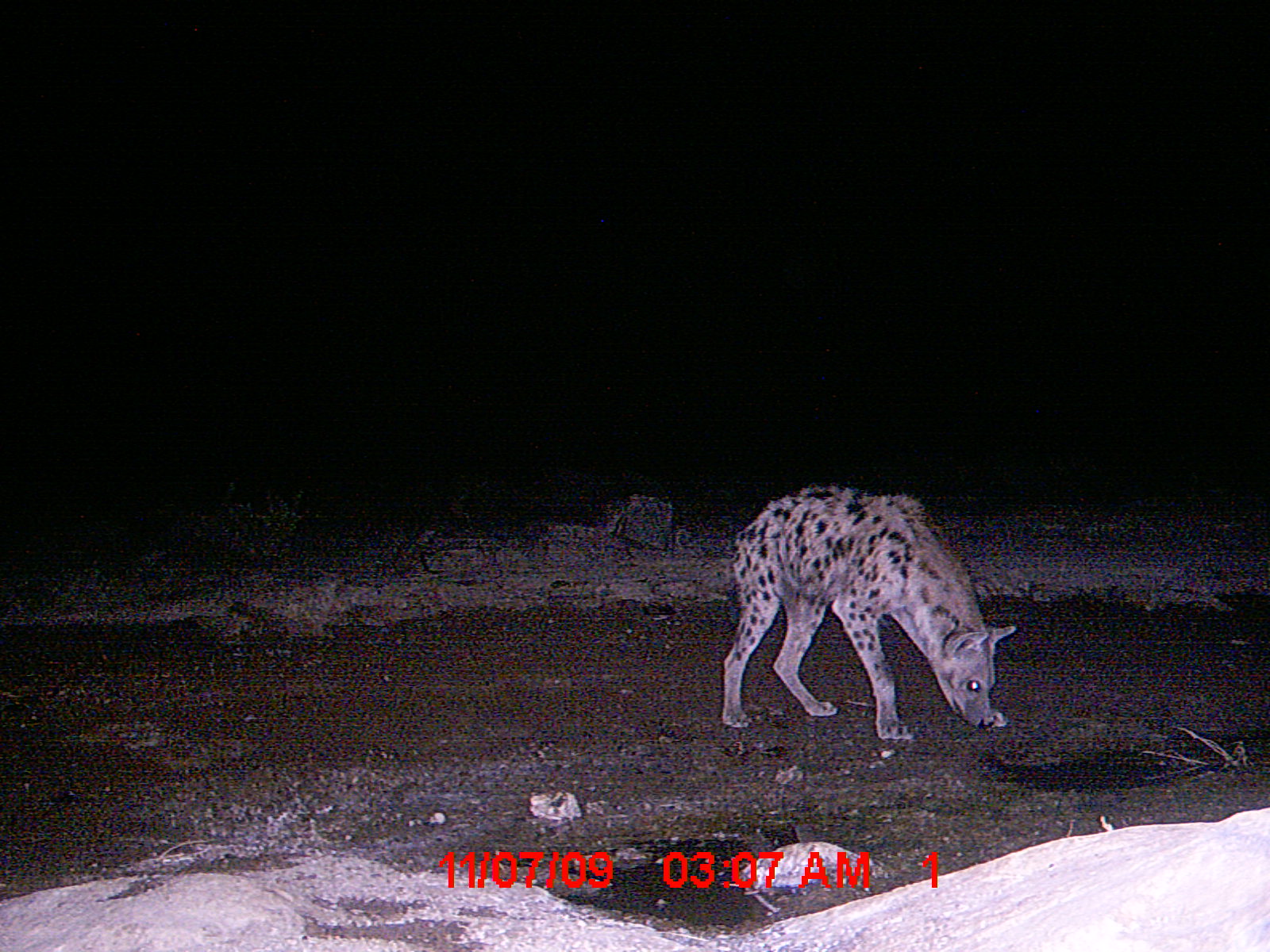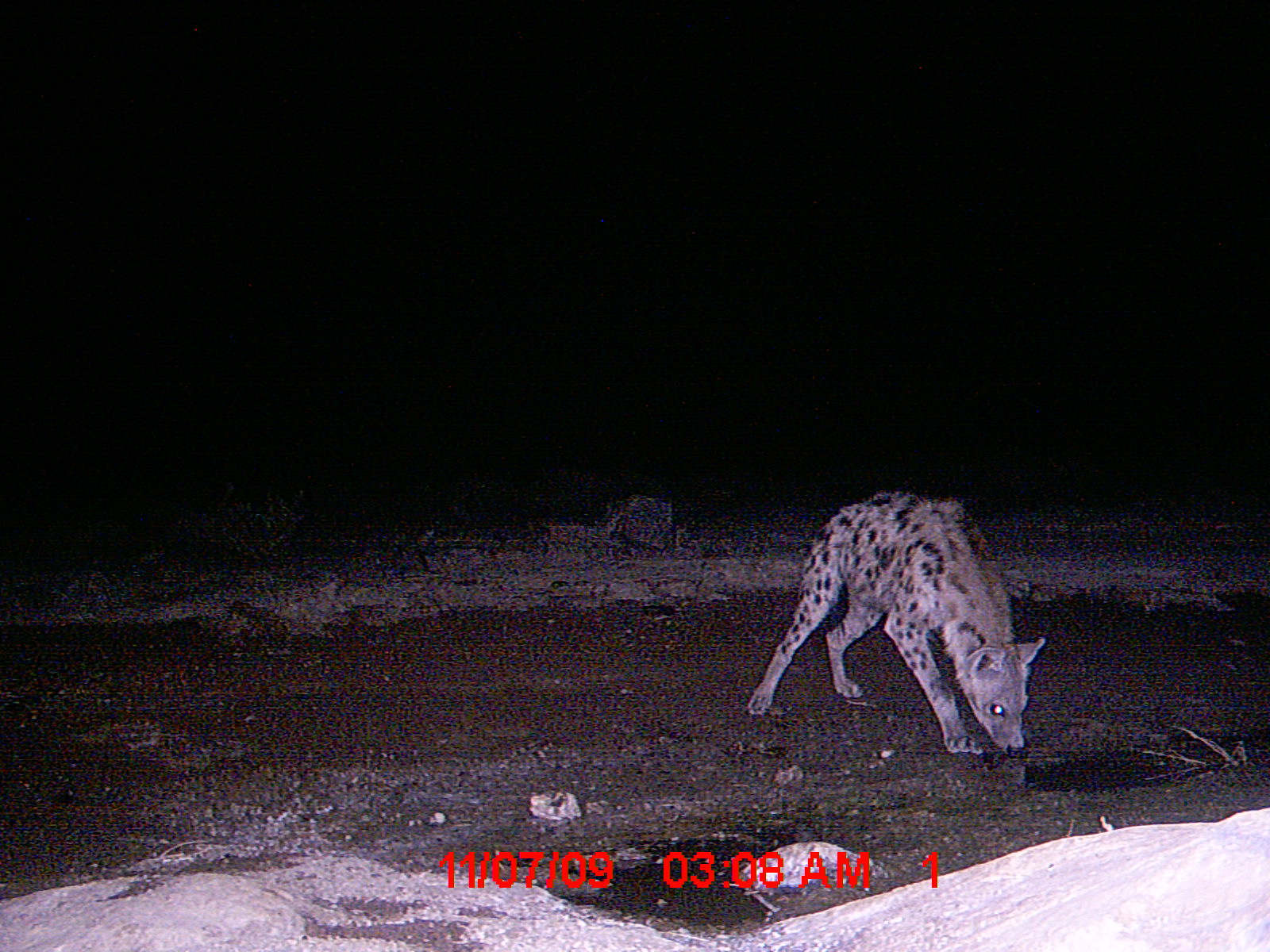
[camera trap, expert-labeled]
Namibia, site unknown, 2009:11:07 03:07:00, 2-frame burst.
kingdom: Animalia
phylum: Chordata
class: Mammalia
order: Carnivora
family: Hyaenidae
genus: Crocuta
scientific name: Crocuta crocuta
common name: spotted hyena